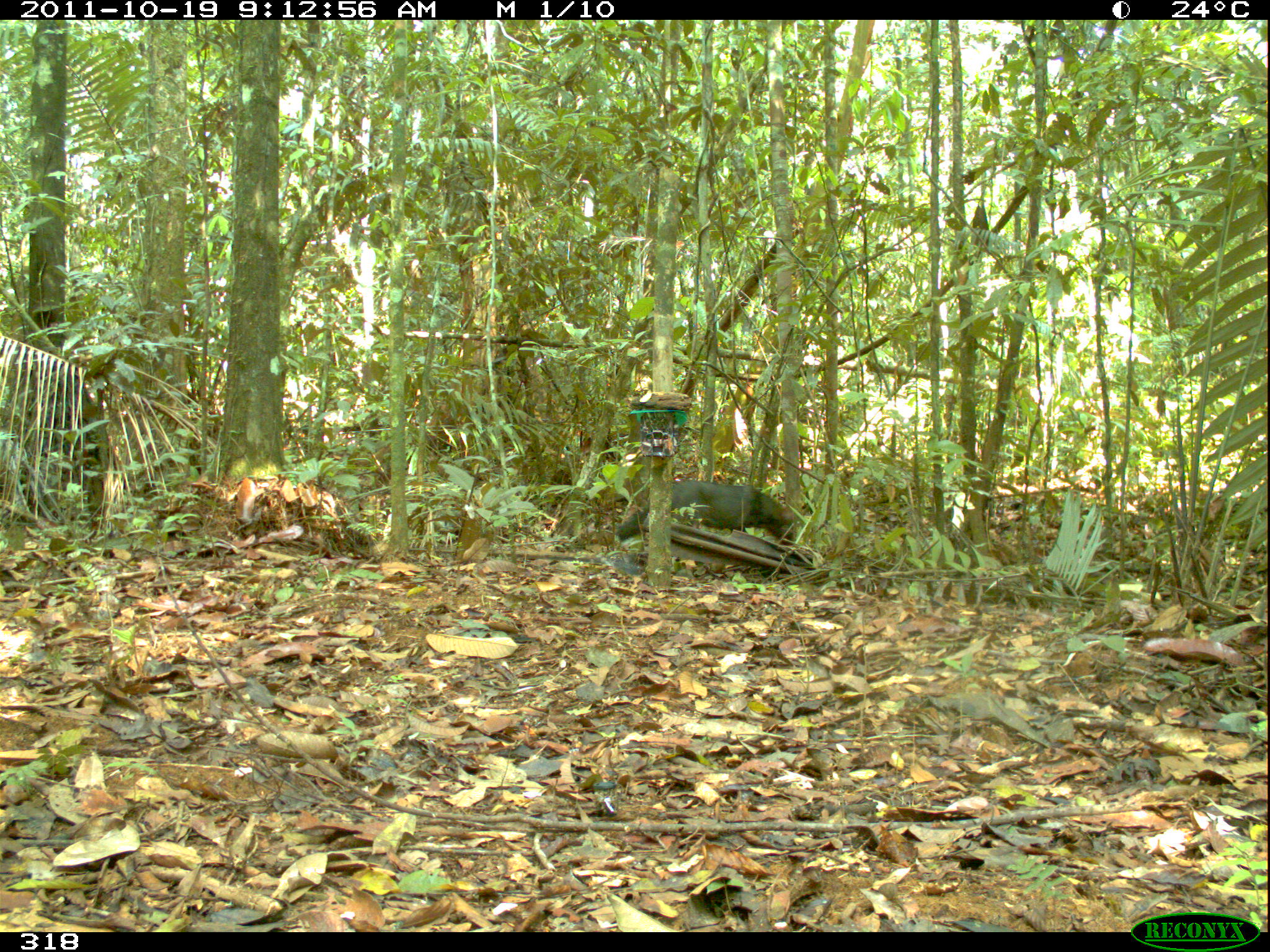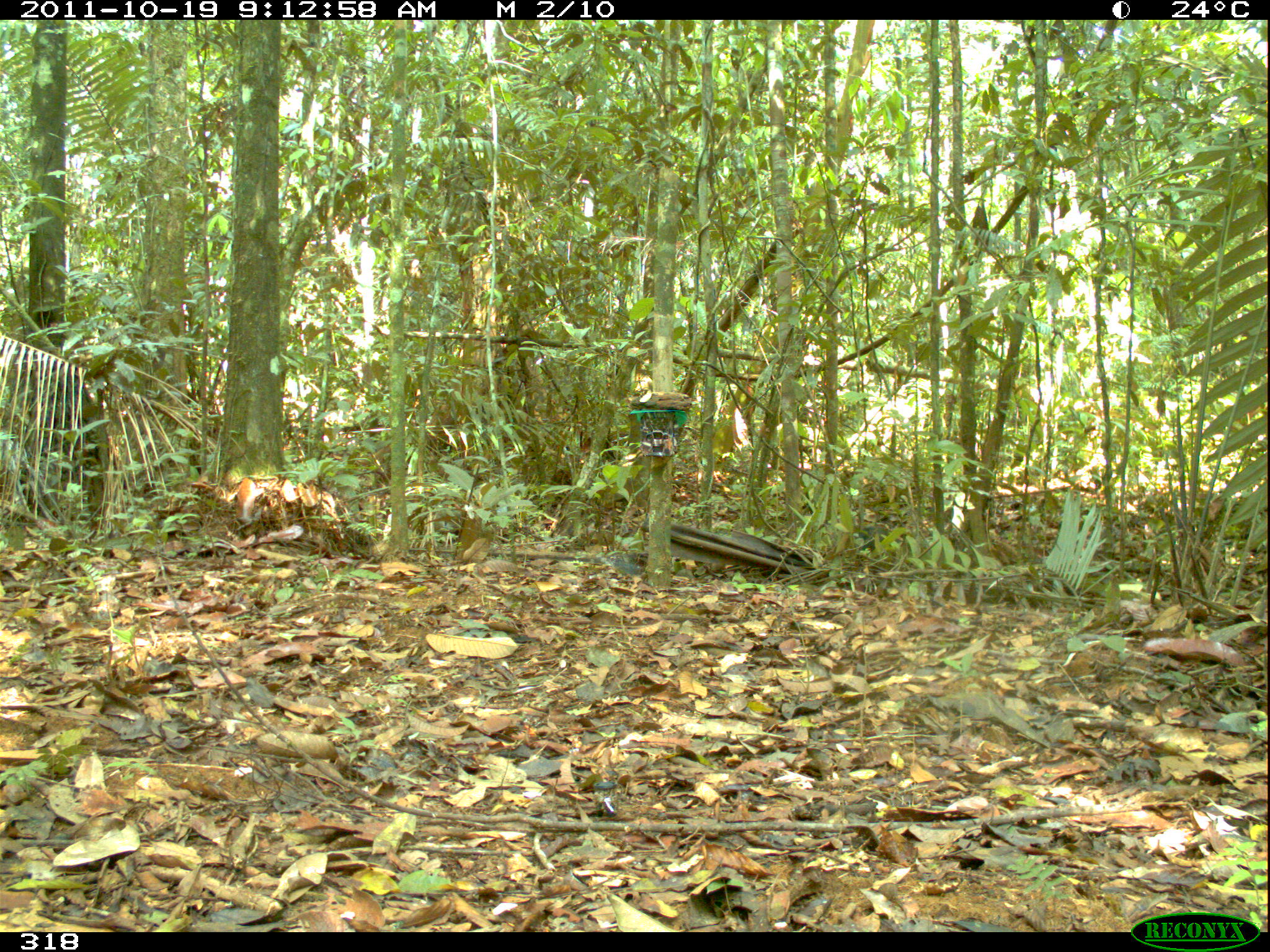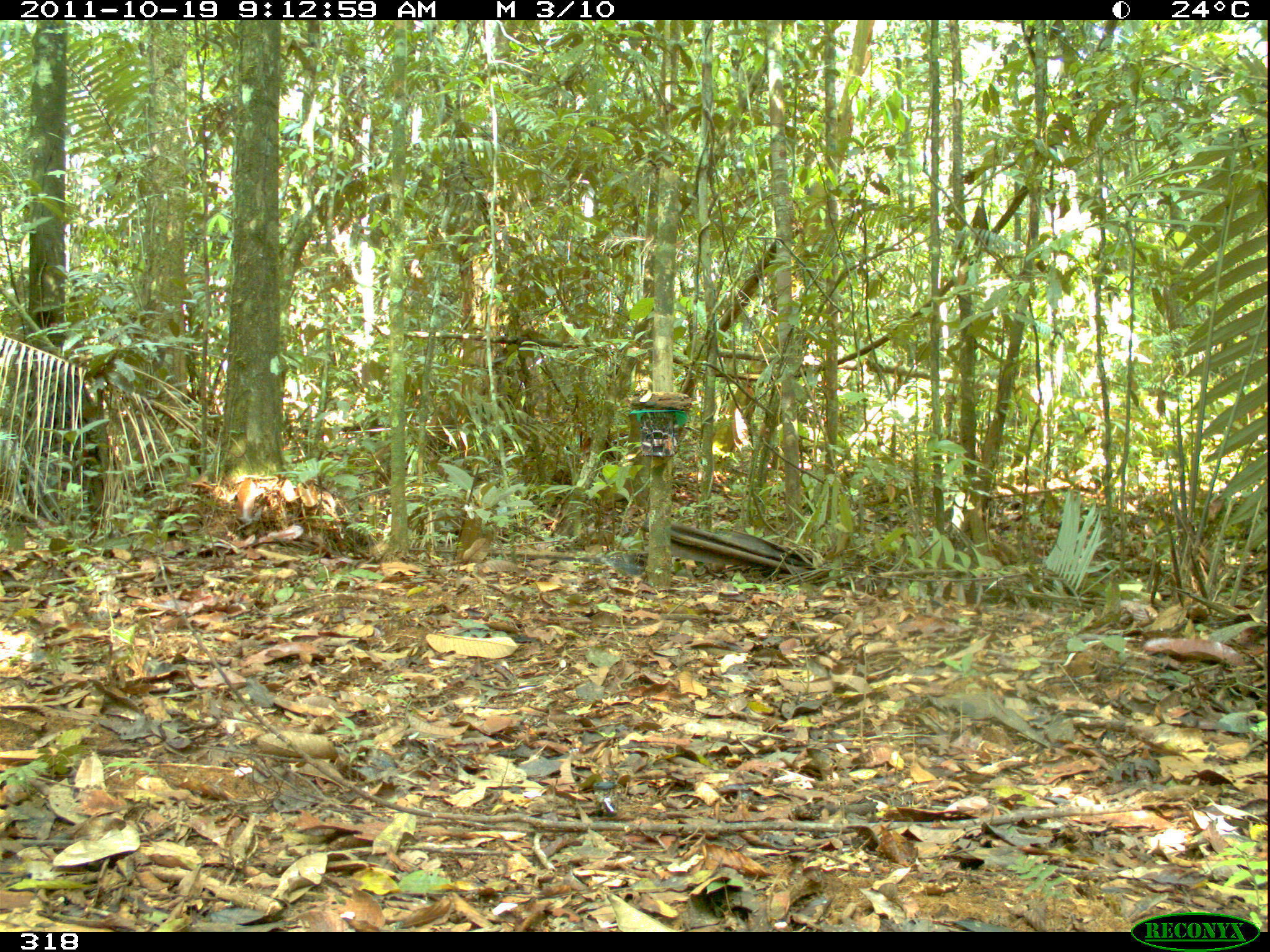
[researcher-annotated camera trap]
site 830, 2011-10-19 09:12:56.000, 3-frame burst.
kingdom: Animalia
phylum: Chordata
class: Mammalia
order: Carnivora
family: Canidae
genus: Atelocynus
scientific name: Atelocynus microtis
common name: short-eared dog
Atelocynus microtis (short-eared dog).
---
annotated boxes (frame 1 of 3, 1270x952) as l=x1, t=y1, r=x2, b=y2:
atelocynus microtis: l=616, t=477, r=796, b=550